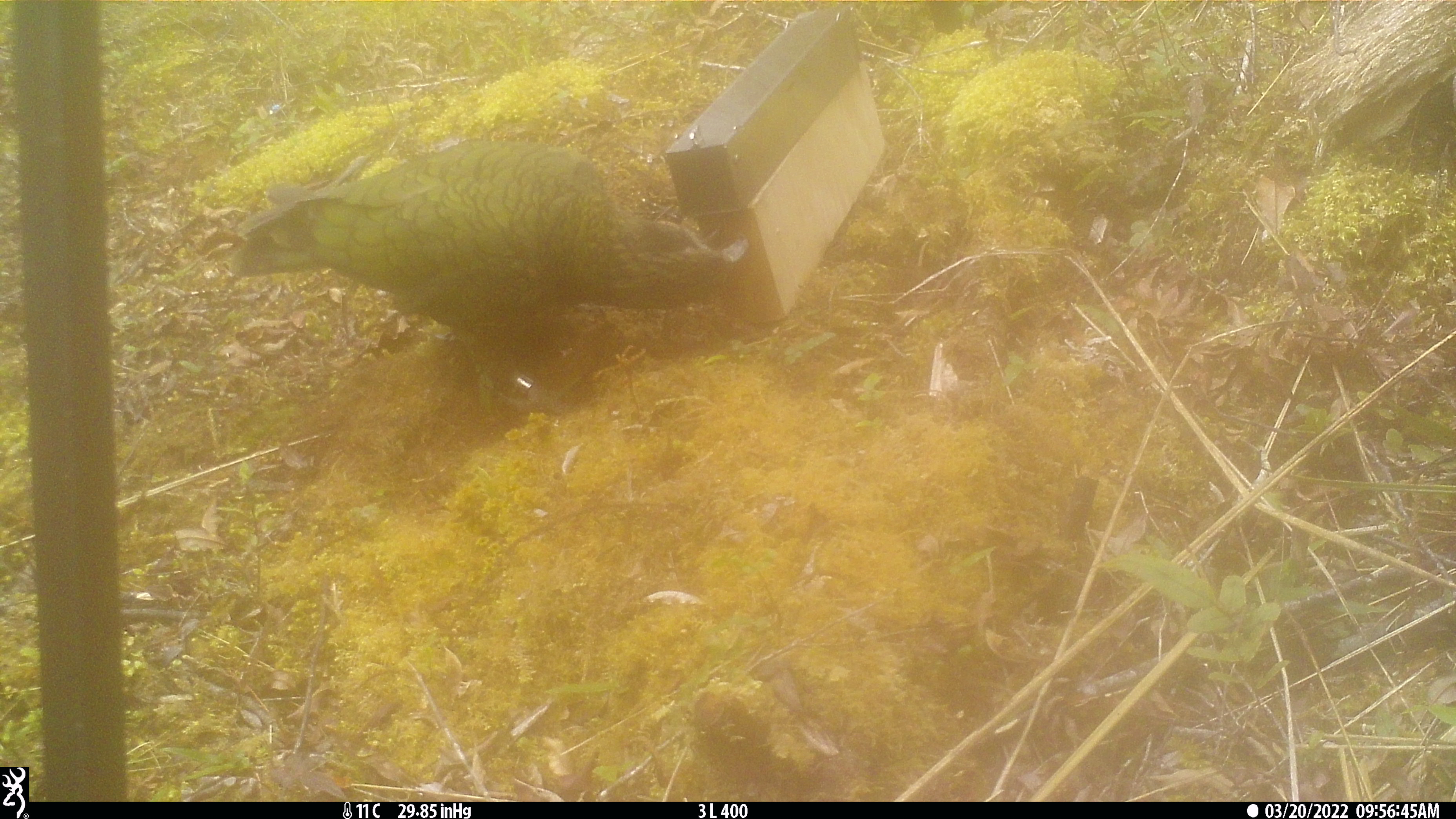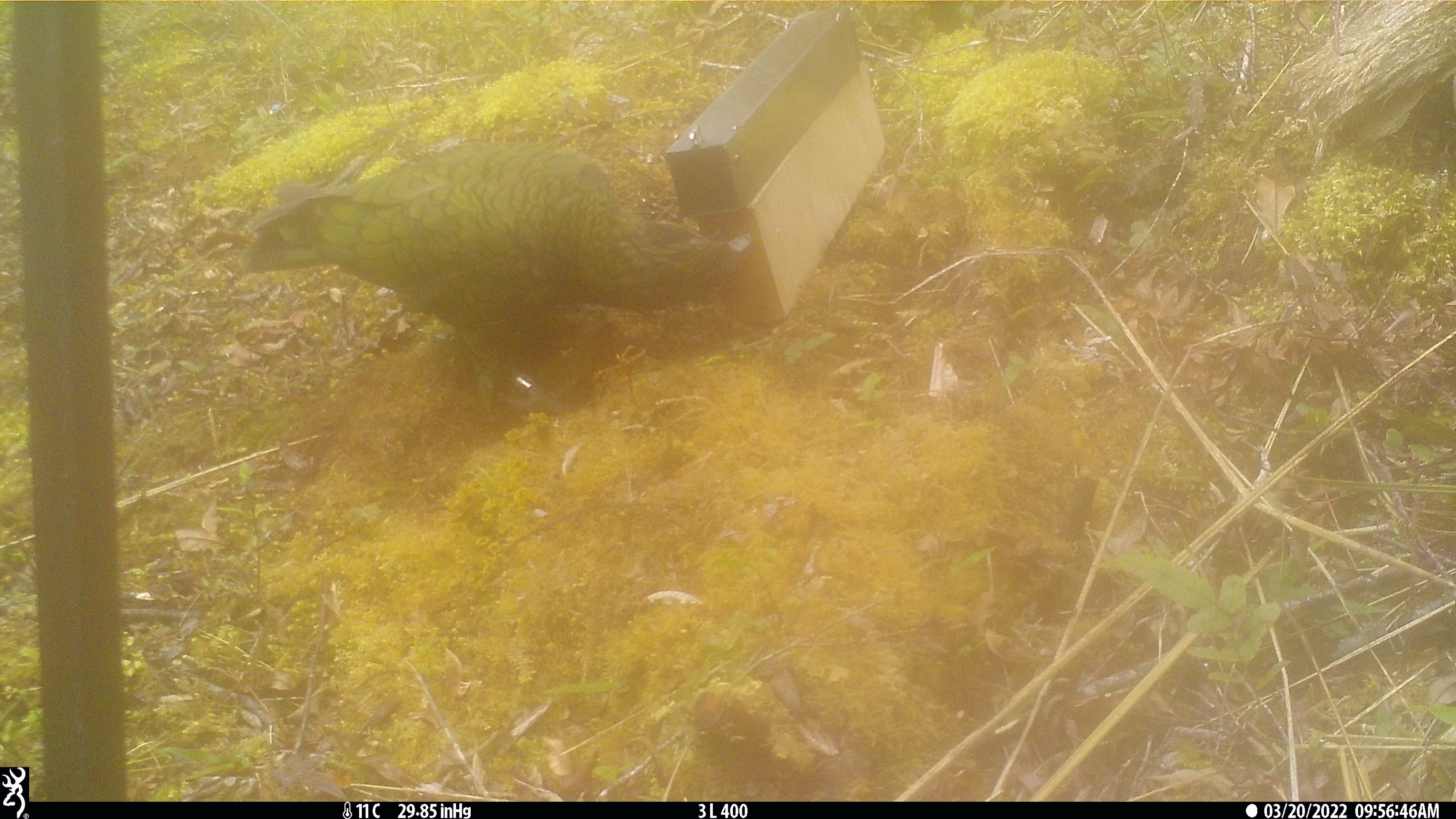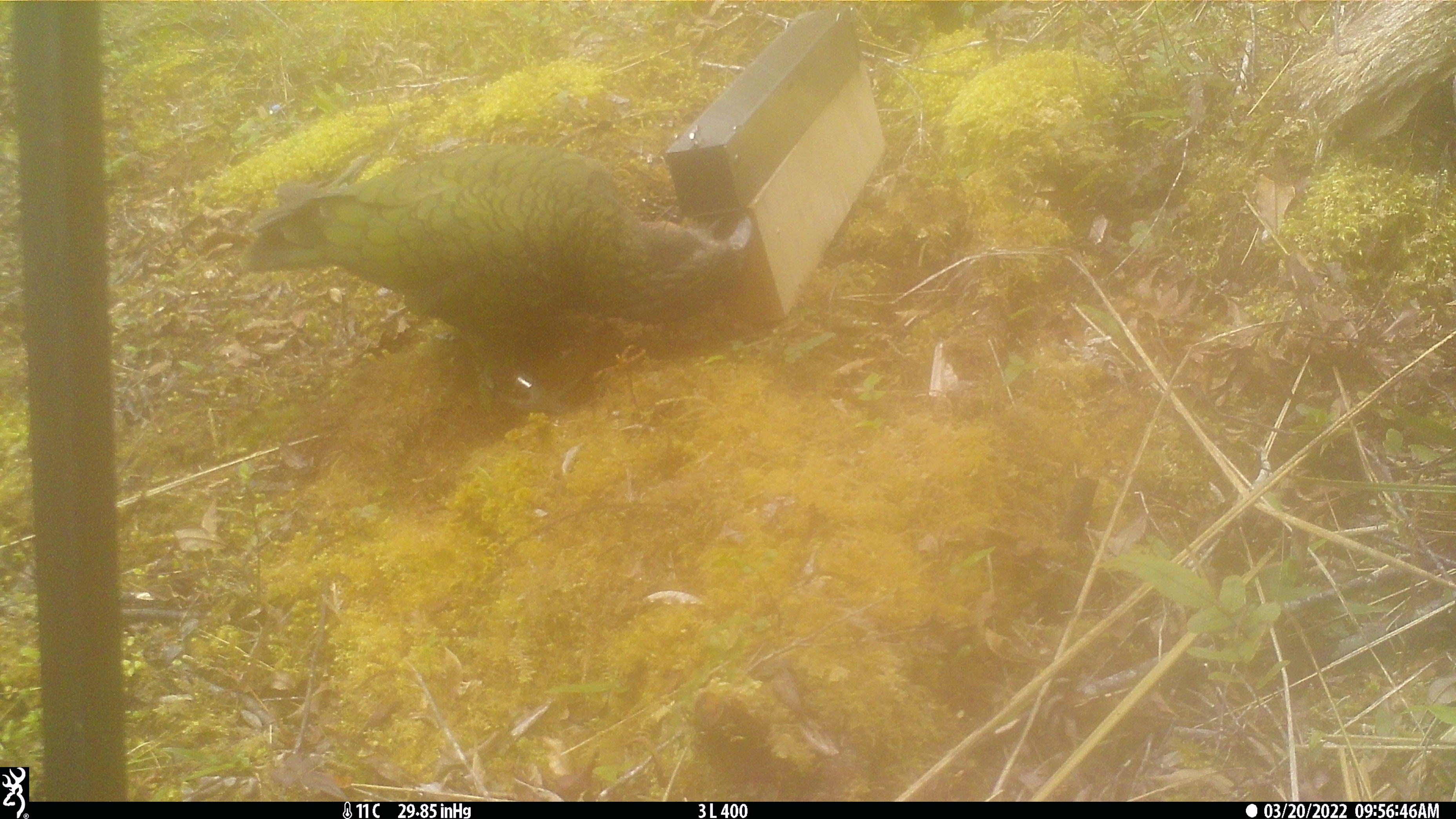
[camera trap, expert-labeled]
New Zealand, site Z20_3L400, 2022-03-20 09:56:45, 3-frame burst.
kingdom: Animalia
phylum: Chordata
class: Aves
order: Psittaciformes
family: Strigopidae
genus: Nestor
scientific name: Nestor notabilis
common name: kea